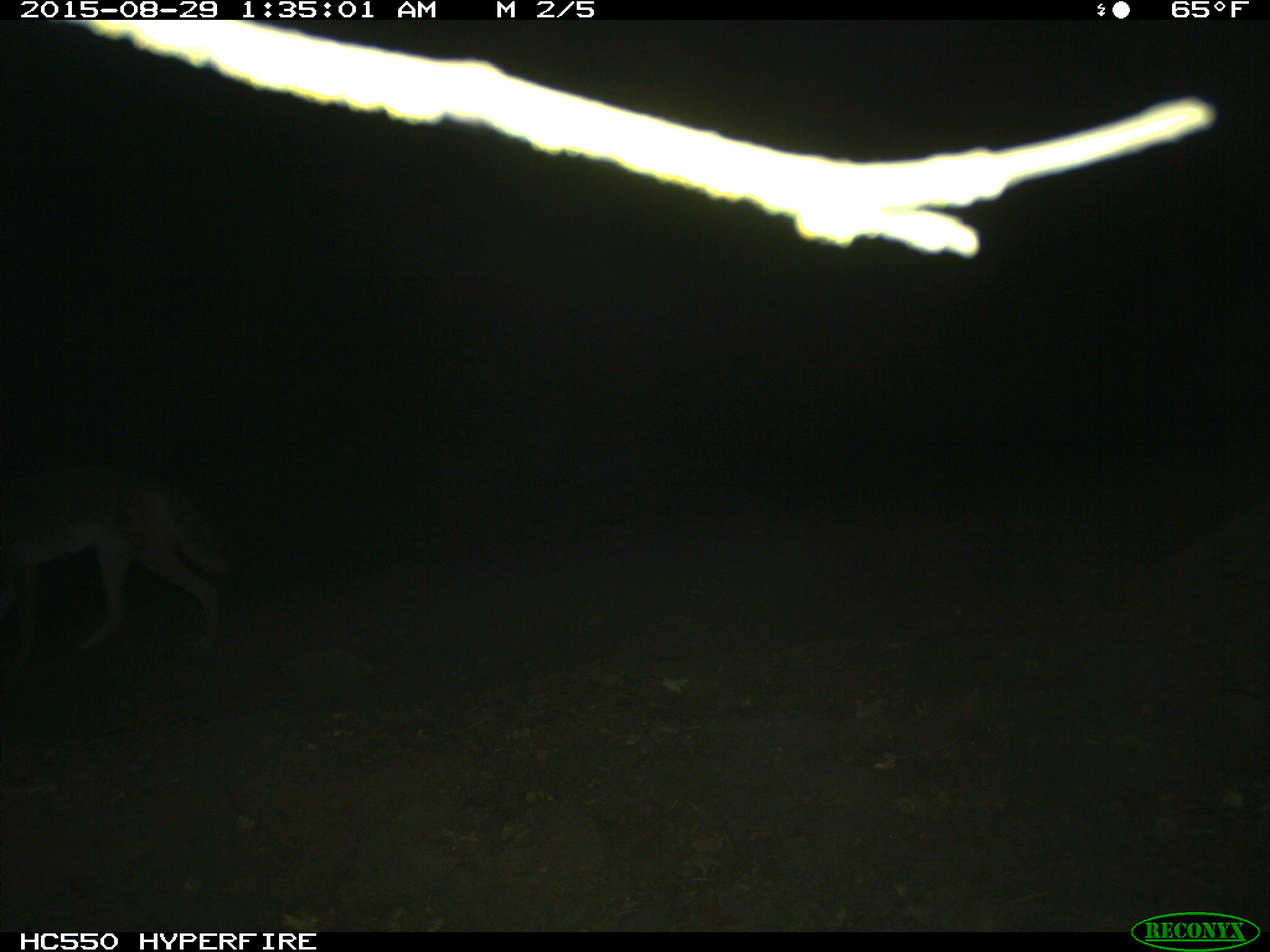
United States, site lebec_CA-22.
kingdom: Animalia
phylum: Chordata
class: Mammalia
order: Carnivora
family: Canidae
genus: Canis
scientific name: Canis latrans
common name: coyote